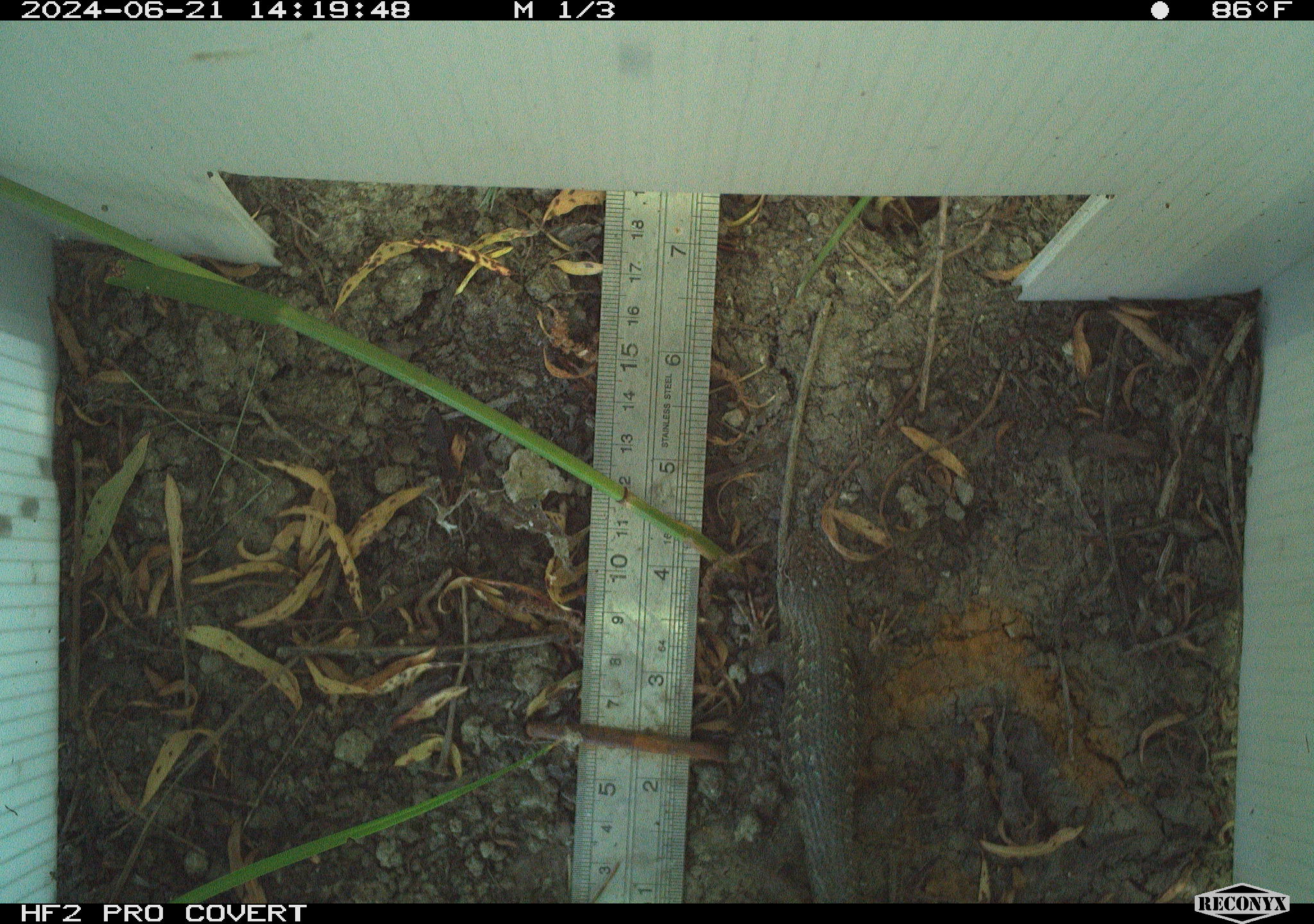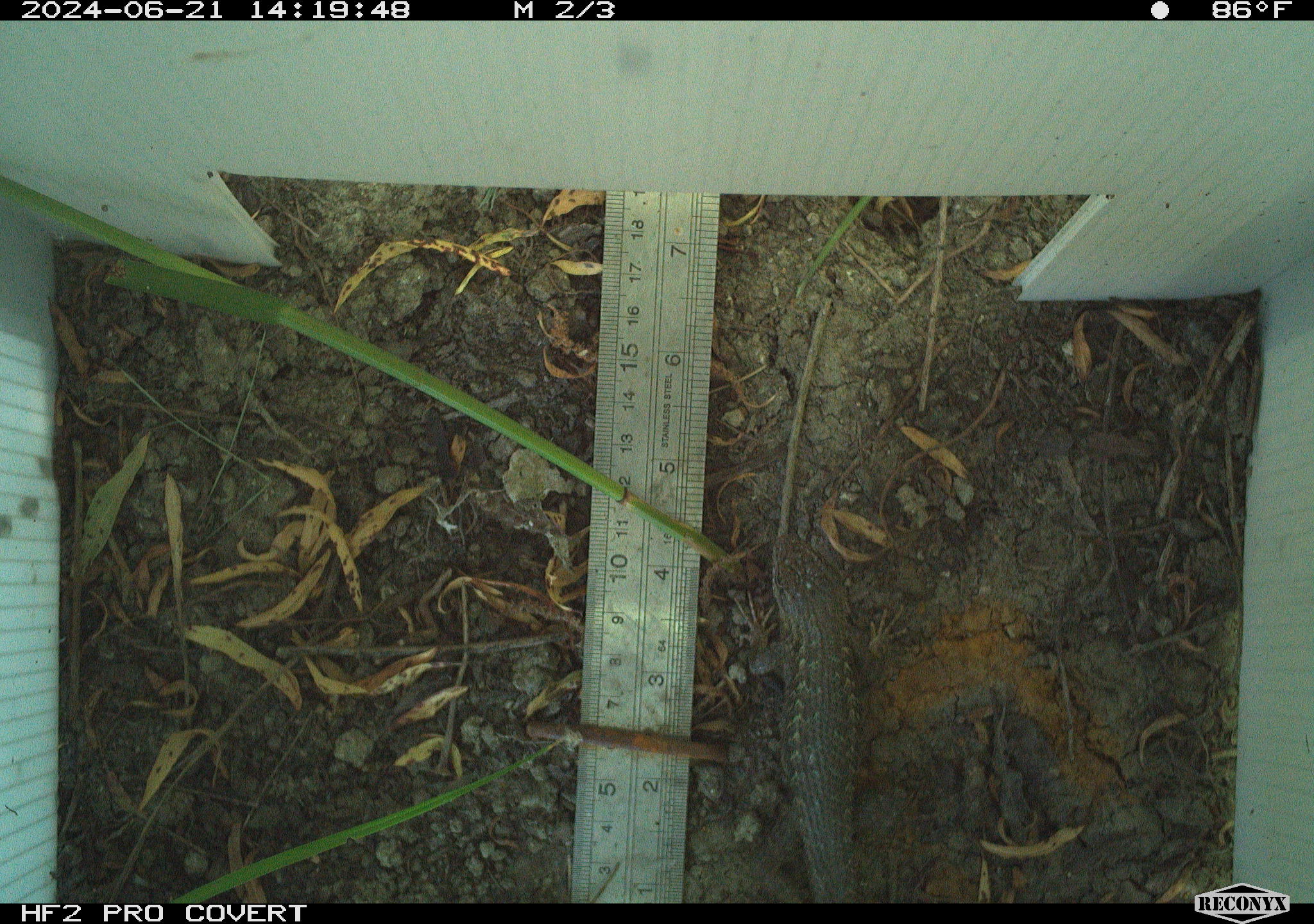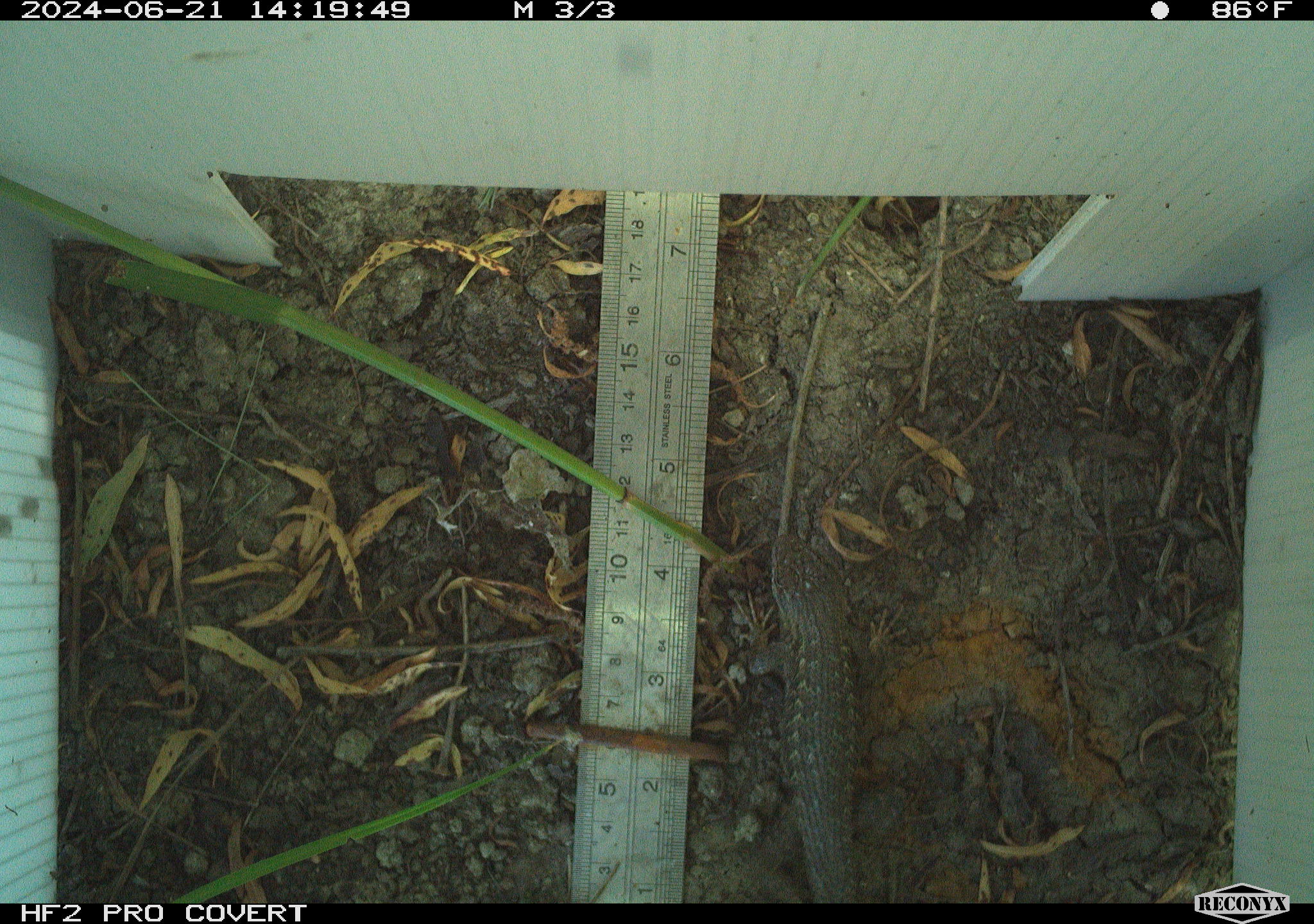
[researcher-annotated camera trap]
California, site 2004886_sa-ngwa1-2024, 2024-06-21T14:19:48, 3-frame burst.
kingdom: Animalia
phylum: Chordata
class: Reptilia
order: Squamata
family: Phrynosomatidae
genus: Sceloporus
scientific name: Sceloporus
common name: spiny lizards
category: sceloporus species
Sceloporus species (spiny lizards) (Sceloporus).